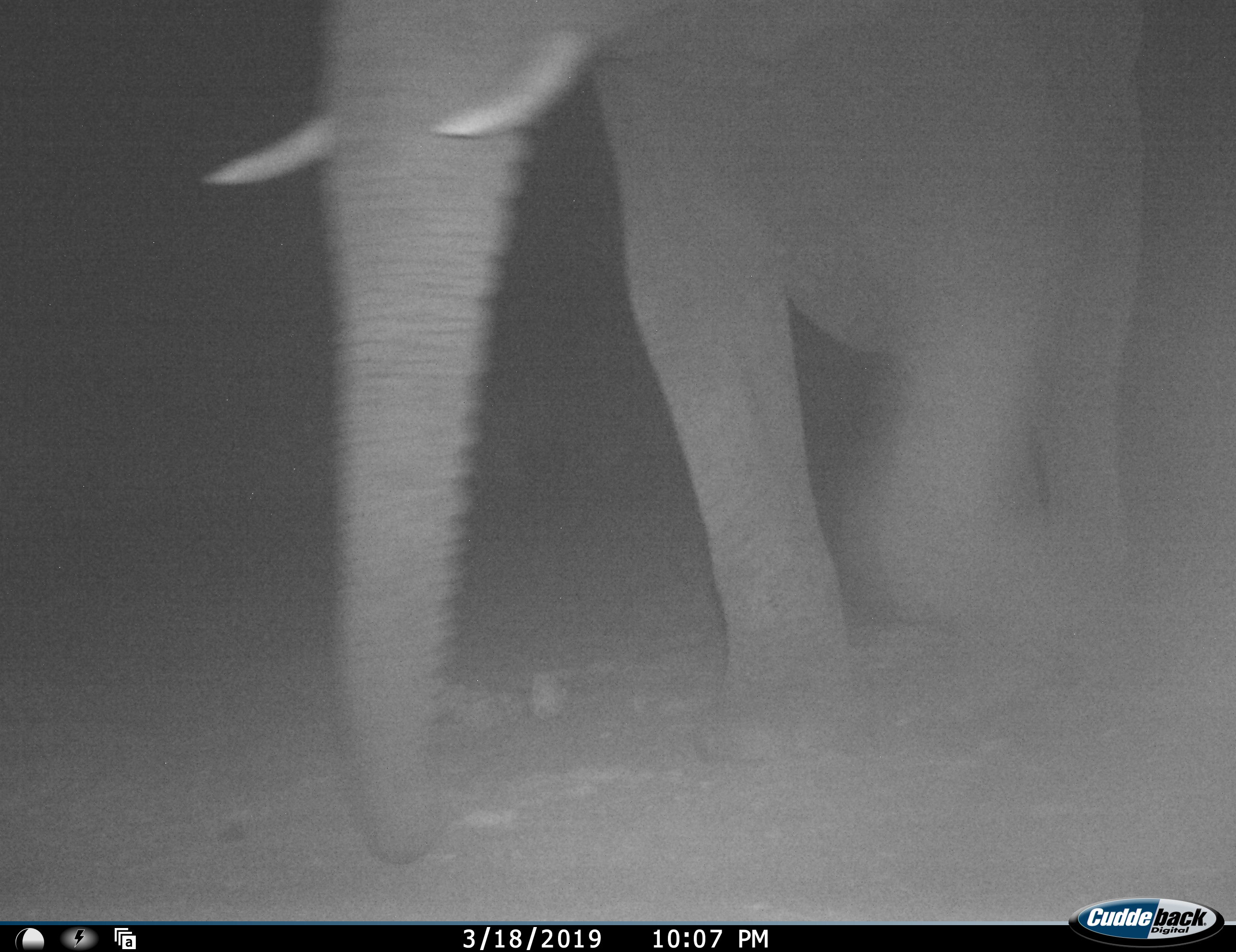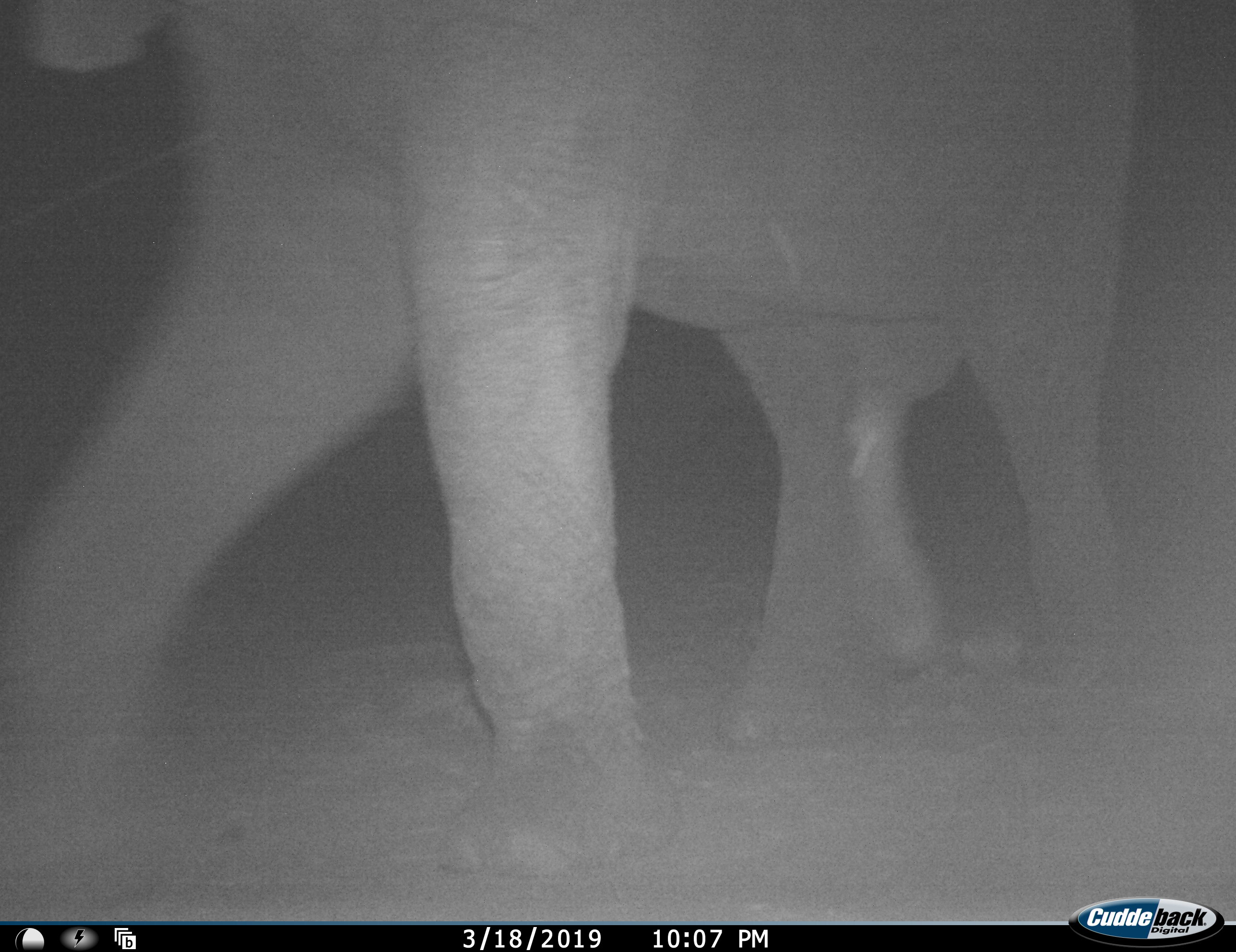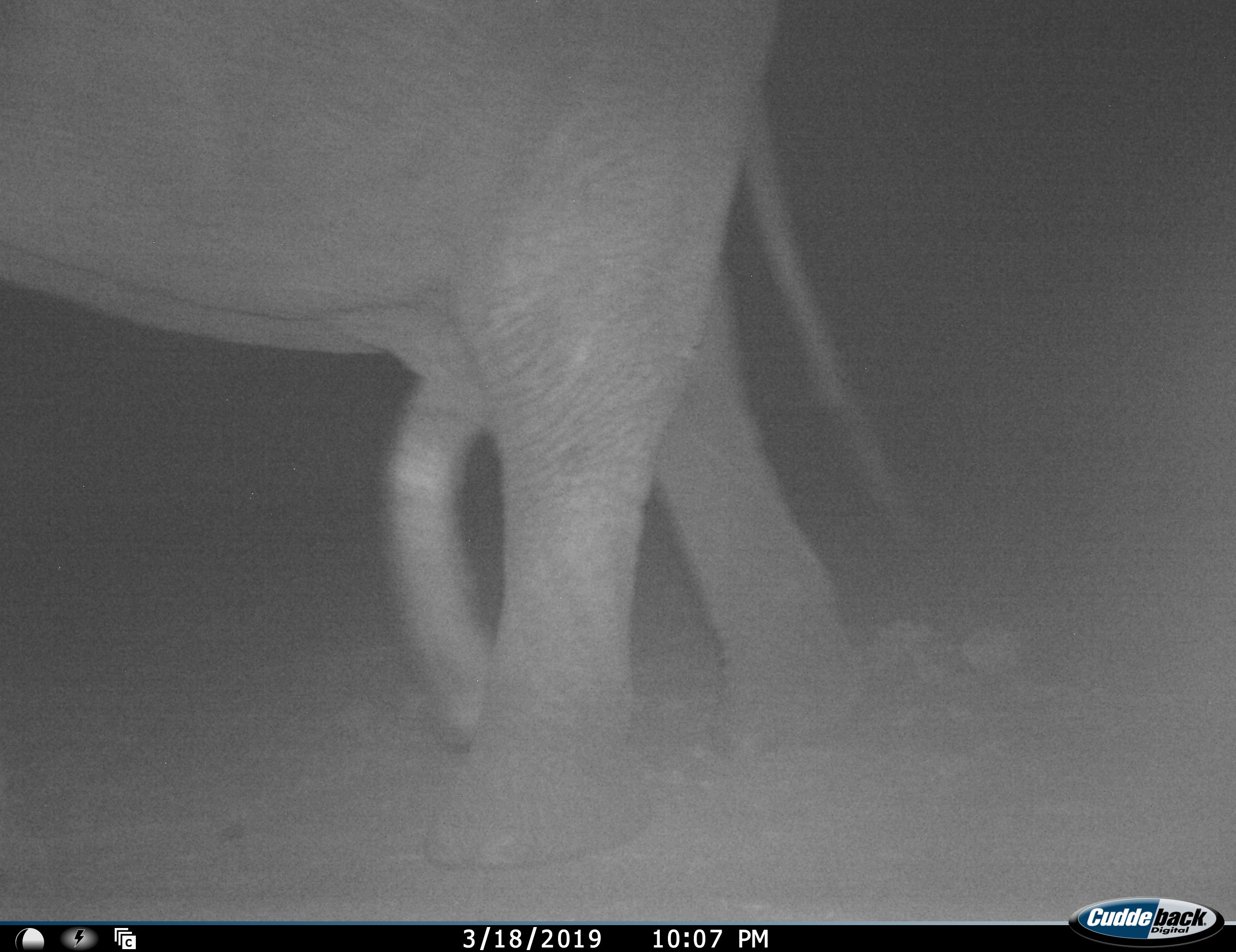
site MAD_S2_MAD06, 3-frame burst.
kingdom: Animalia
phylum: Chordata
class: Mammalia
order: Proboscidea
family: Elephantidae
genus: Loxodonta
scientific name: Loxodonta africana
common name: african bush elephant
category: elephant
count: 1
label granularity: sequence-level